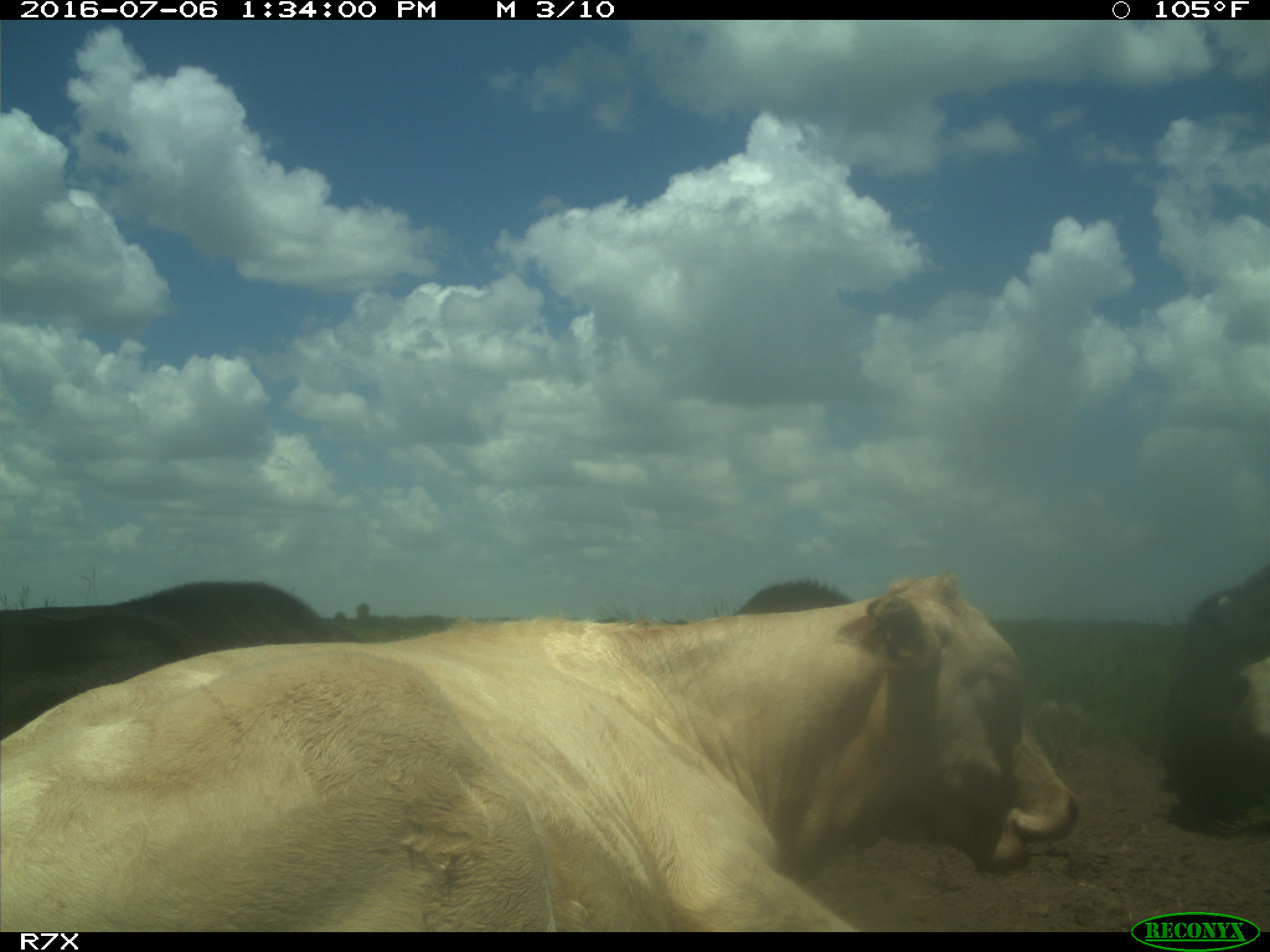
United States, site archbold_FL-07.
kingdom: Animalia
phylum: Chordata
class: Mammalia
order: Artiodactyla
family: Bovidae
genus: Bos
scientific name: Bos taurus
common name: domestic cow